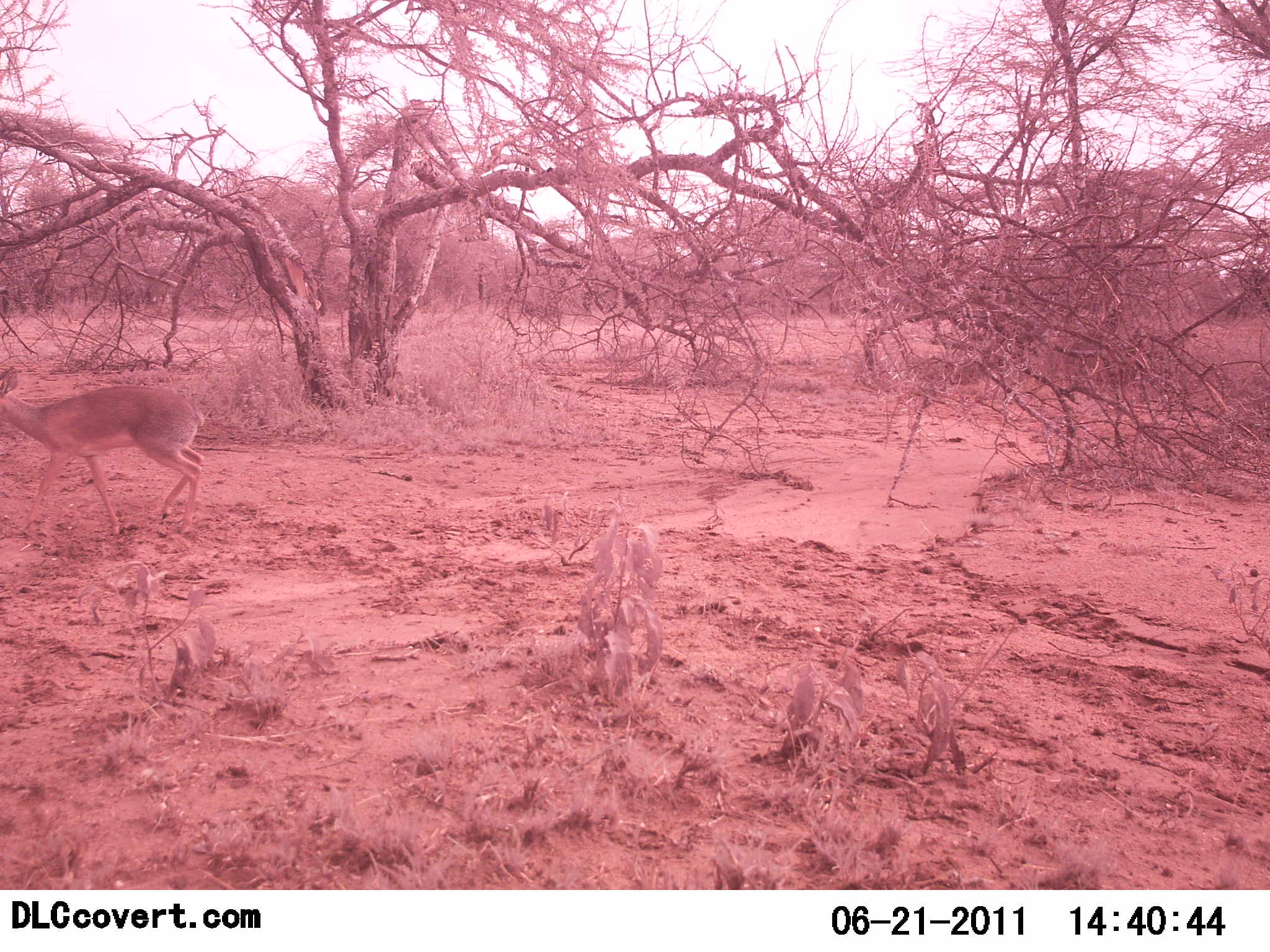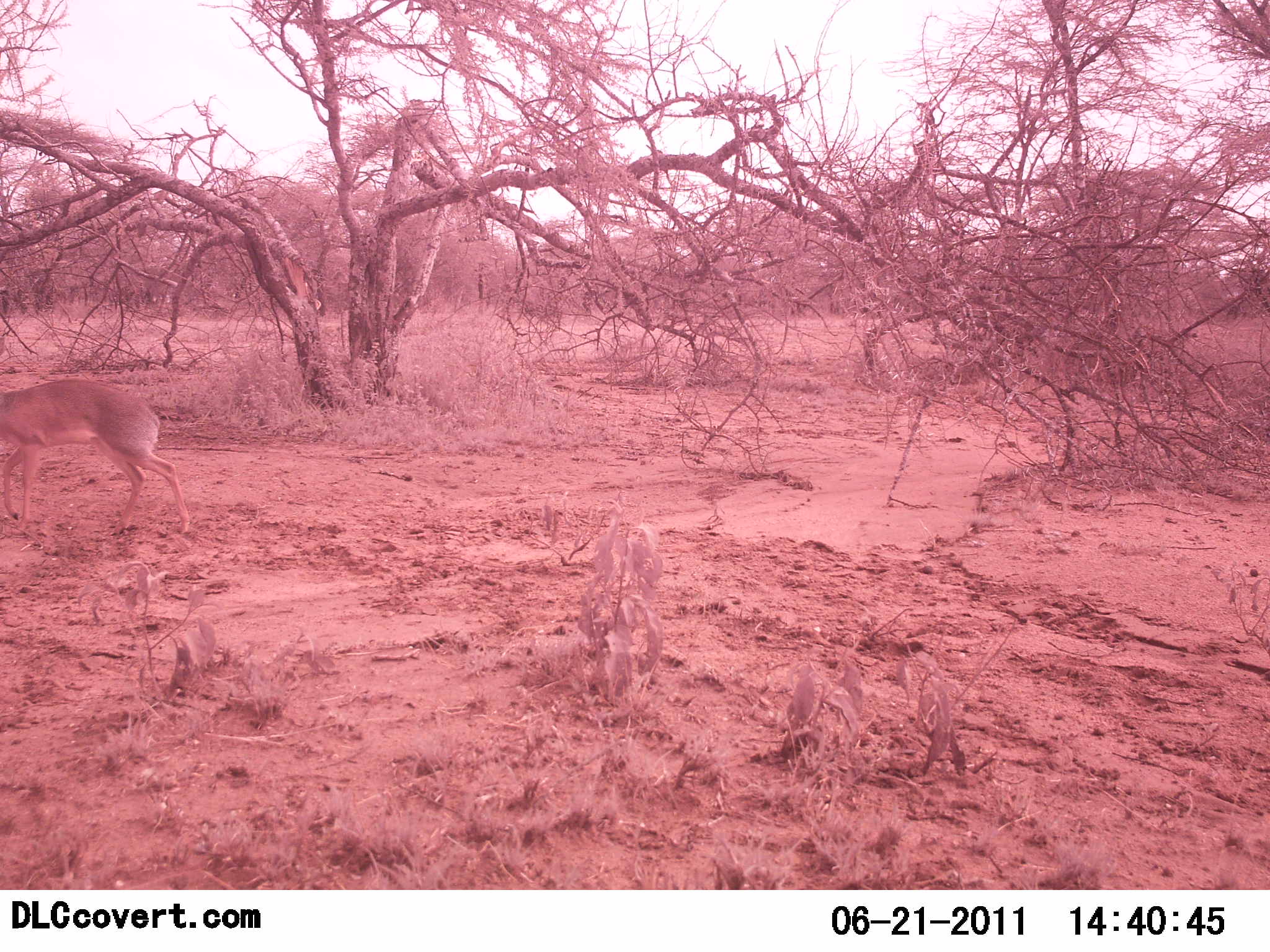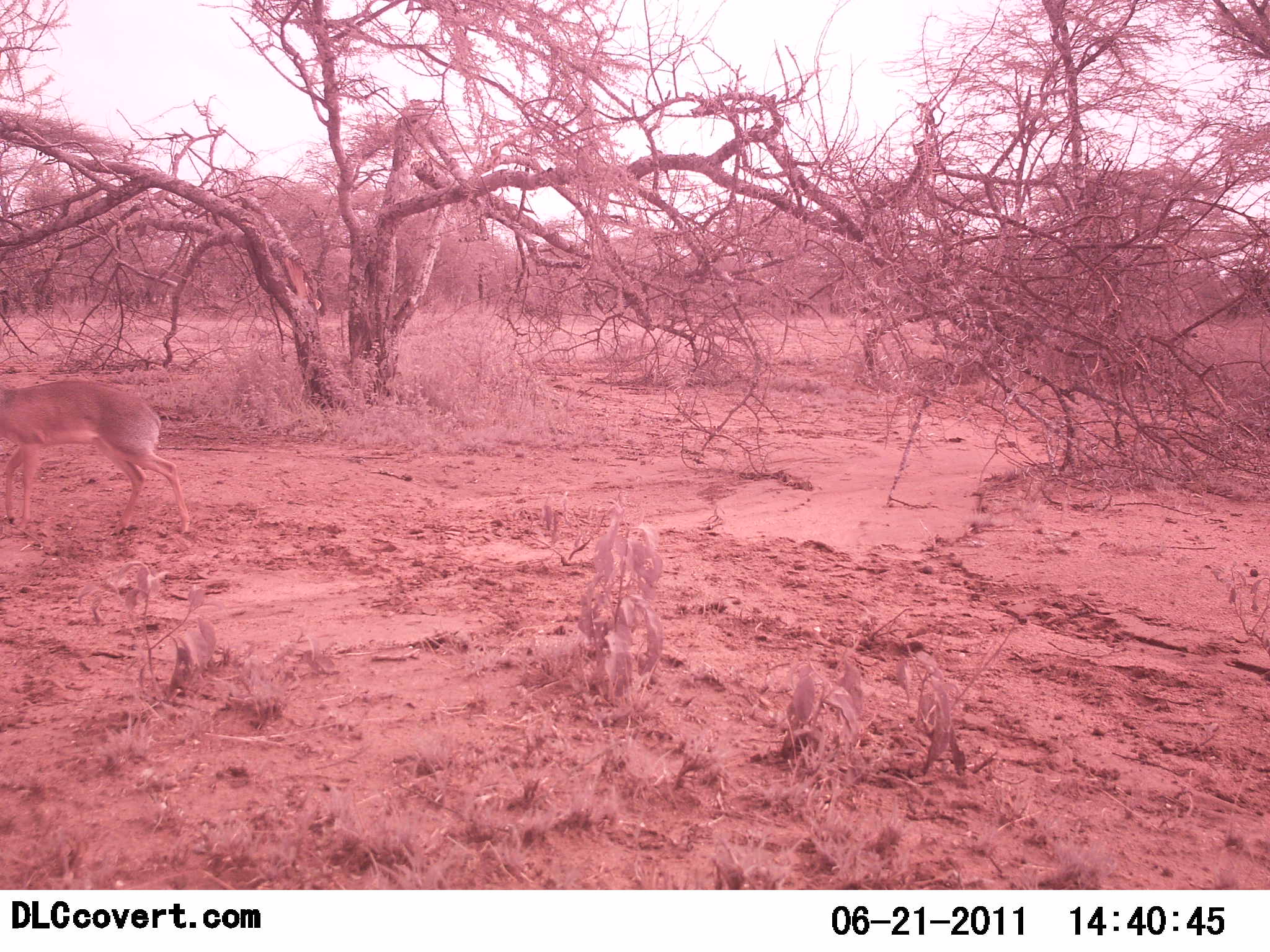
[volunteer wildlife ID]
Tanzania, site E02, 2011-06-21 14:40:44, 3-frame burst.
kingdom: Animalia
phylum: Chordata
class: Mammalia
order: Artiodactyla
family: Bovidae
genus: Madoqua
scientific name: Madoqua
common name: dikdik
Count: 1.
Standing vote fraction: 9%.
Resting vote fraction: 0%.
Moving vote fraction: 100%.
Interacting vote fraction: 0%.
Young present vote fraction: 0%.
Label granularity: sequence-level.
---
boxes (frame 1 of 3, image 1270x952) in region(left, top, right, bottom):
animal: region(1, 355, 214, 537)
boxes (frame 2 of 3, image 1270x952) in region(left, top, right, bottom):
animal: region(1, 378, 196, 544)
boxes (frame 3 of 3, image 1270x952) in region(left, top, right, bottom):
animal: region(0, 369, 196, 539)